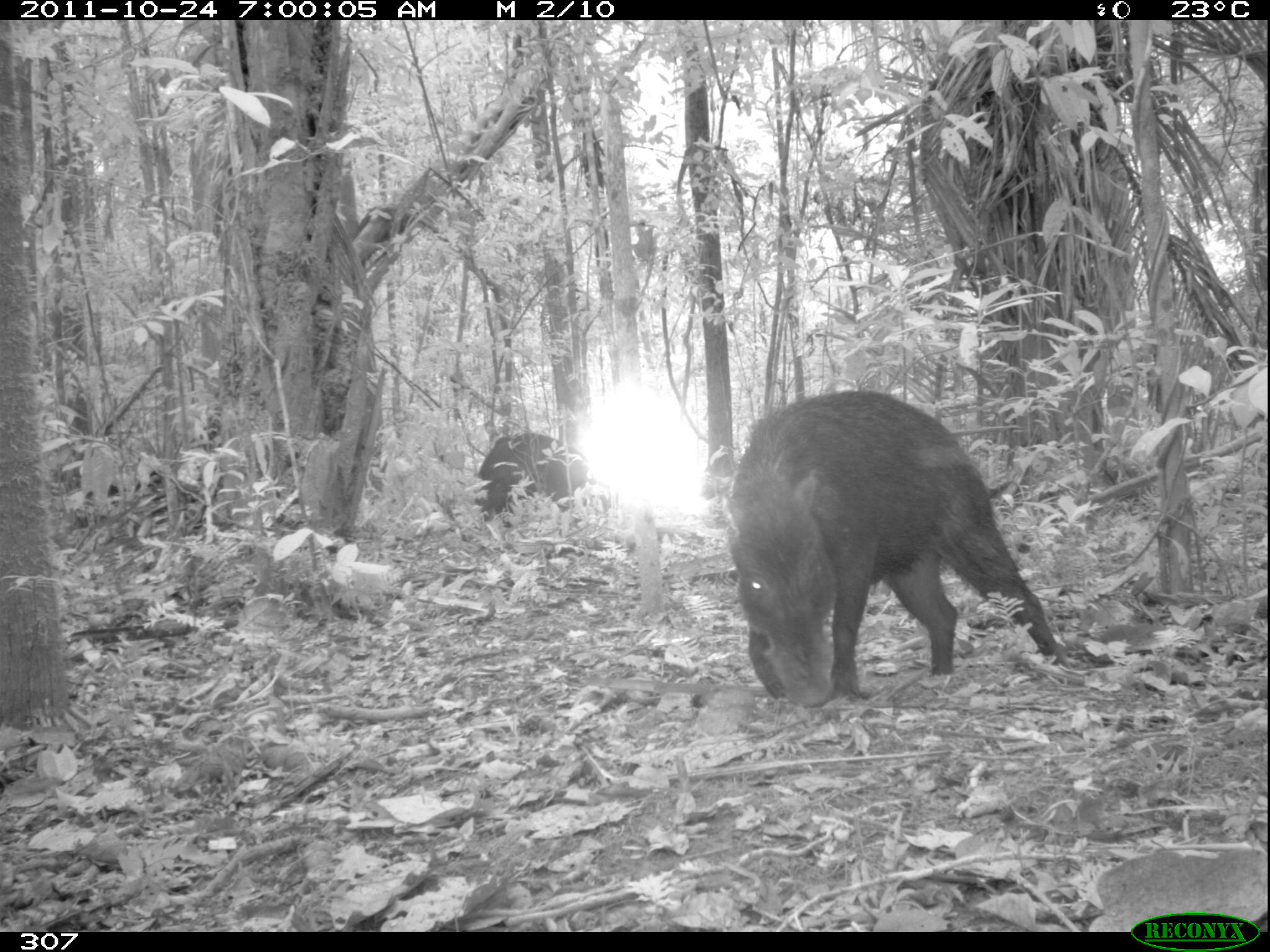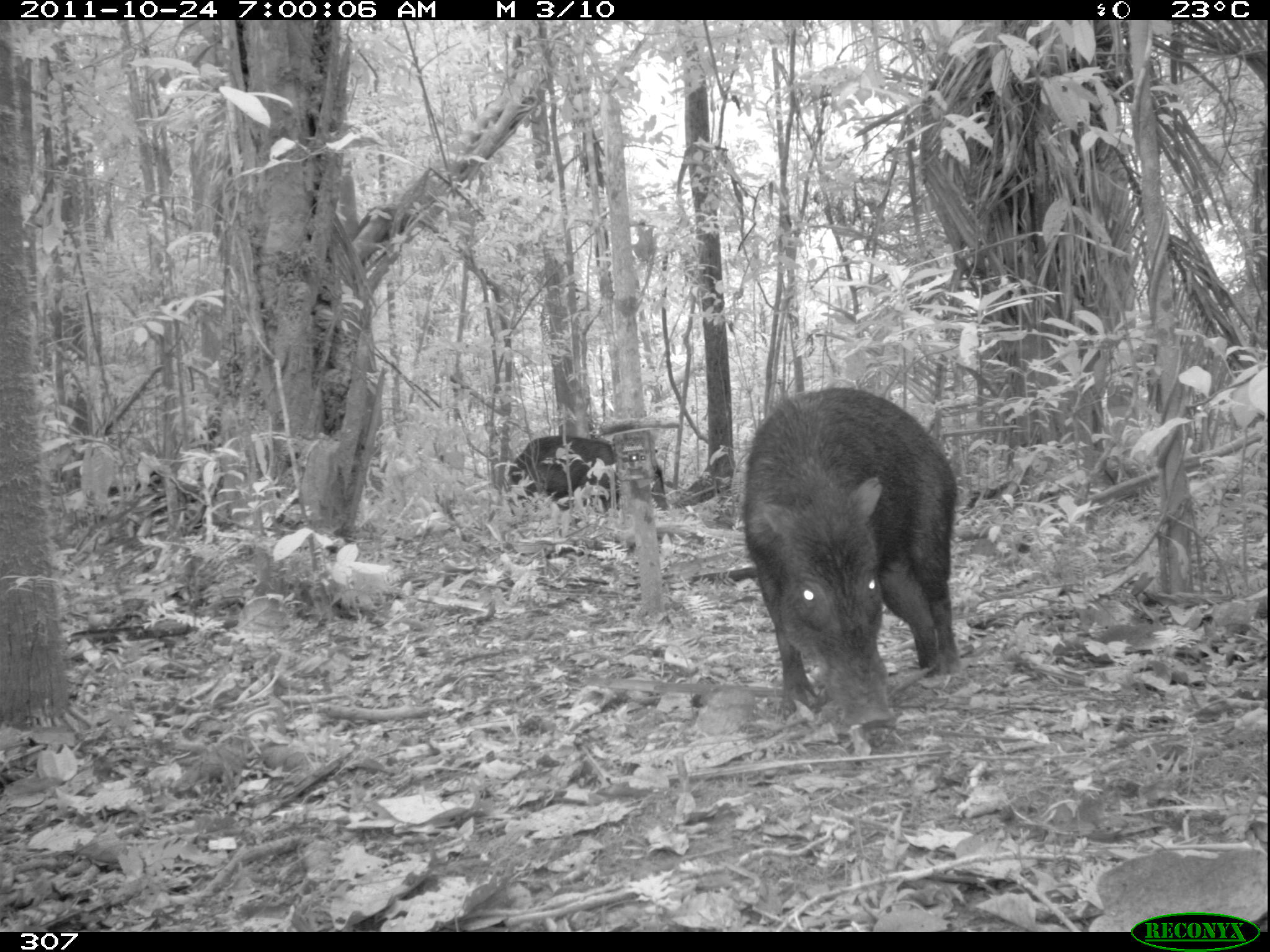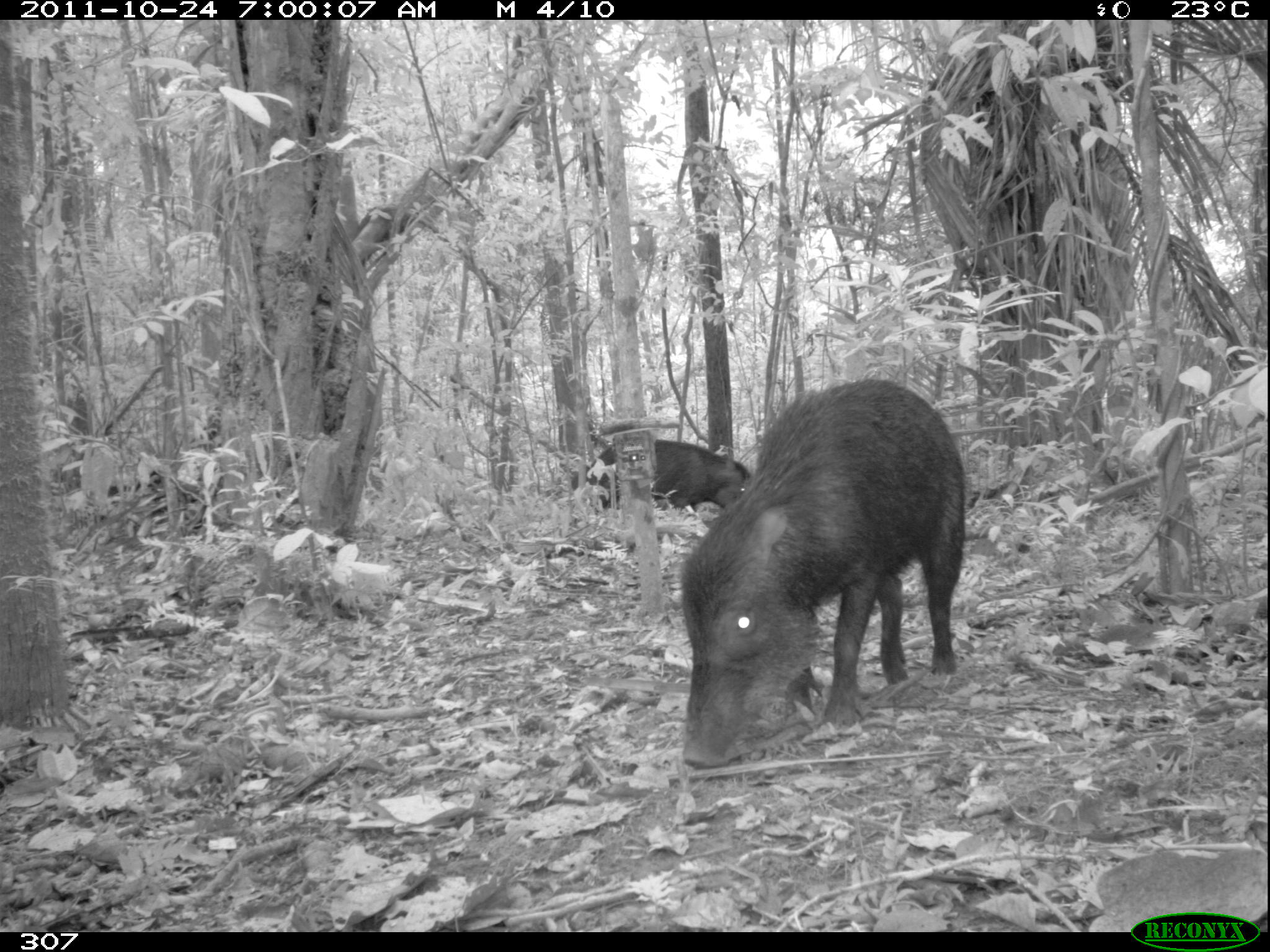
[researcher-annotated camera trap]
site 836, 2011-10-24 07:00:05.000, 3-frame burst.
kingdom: Animalia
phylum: Chordata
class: Mammalia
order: Artiodactyla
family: Tayassuidae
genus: Tayassu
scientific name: Tayassu pecari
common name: white-lipped peccary